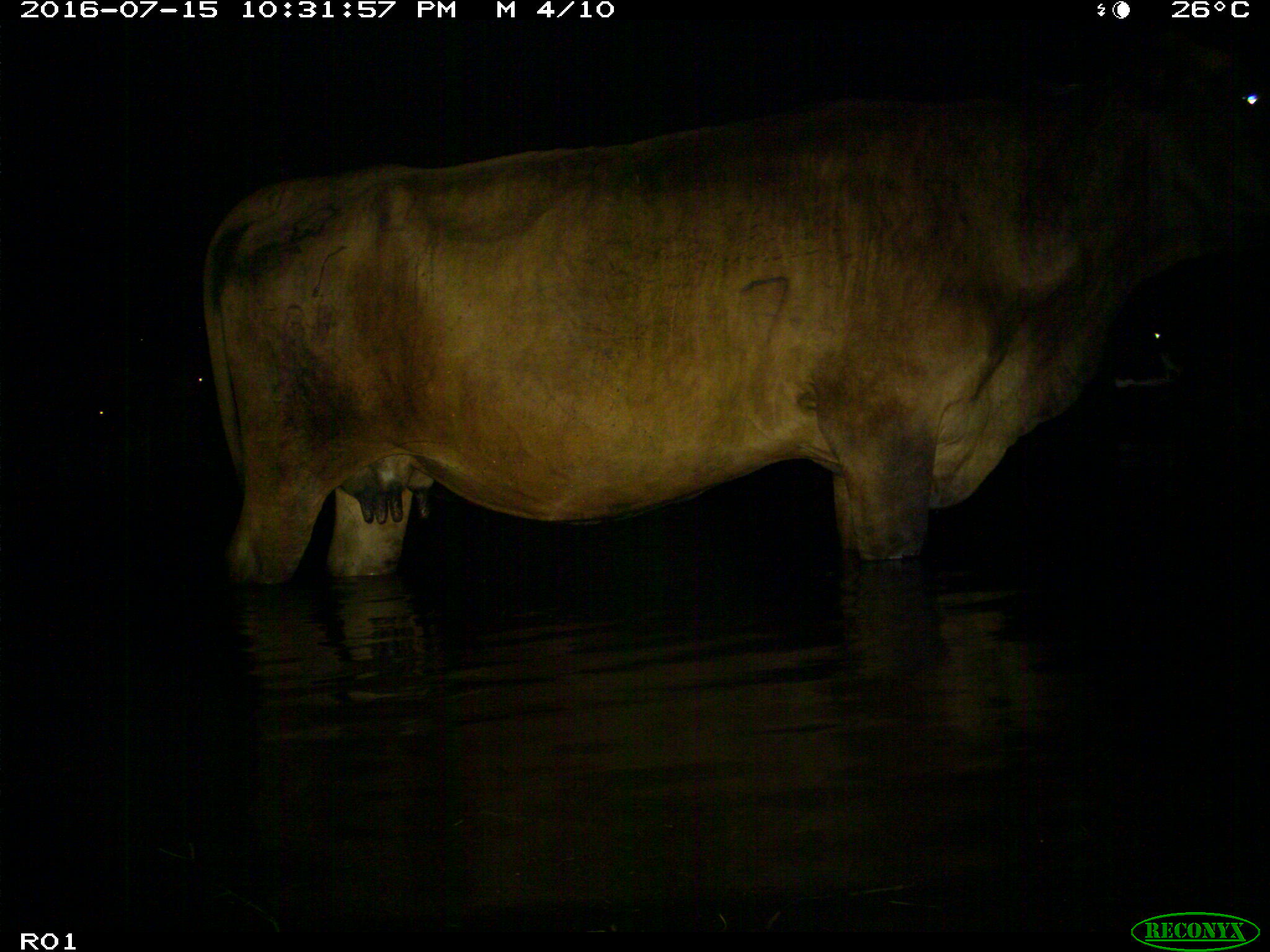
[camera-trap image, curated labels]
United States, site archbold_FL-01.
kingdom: Animalia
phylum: Chordata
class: Mammalia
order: Artiodactyla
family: Bovidae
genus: Bos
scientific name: Bos taurus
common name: domestic cow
Bos taurus (domestic cow).